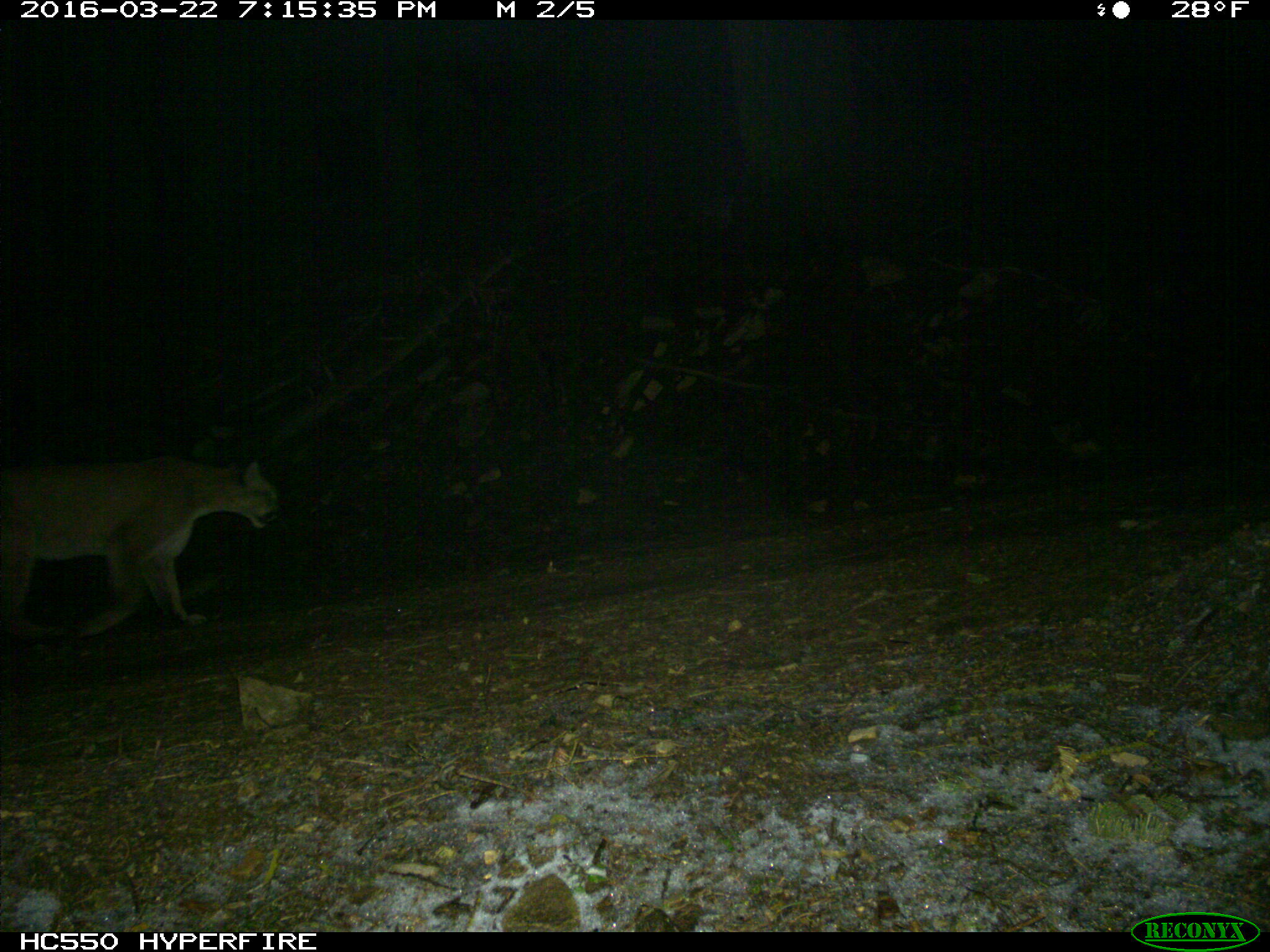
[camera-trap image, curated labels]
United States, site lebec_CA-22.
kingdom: Animalia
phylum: Chordata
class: Mammalia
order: Carnivora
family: Felidae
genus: Puma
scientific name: Puma concolor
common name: mountain lion